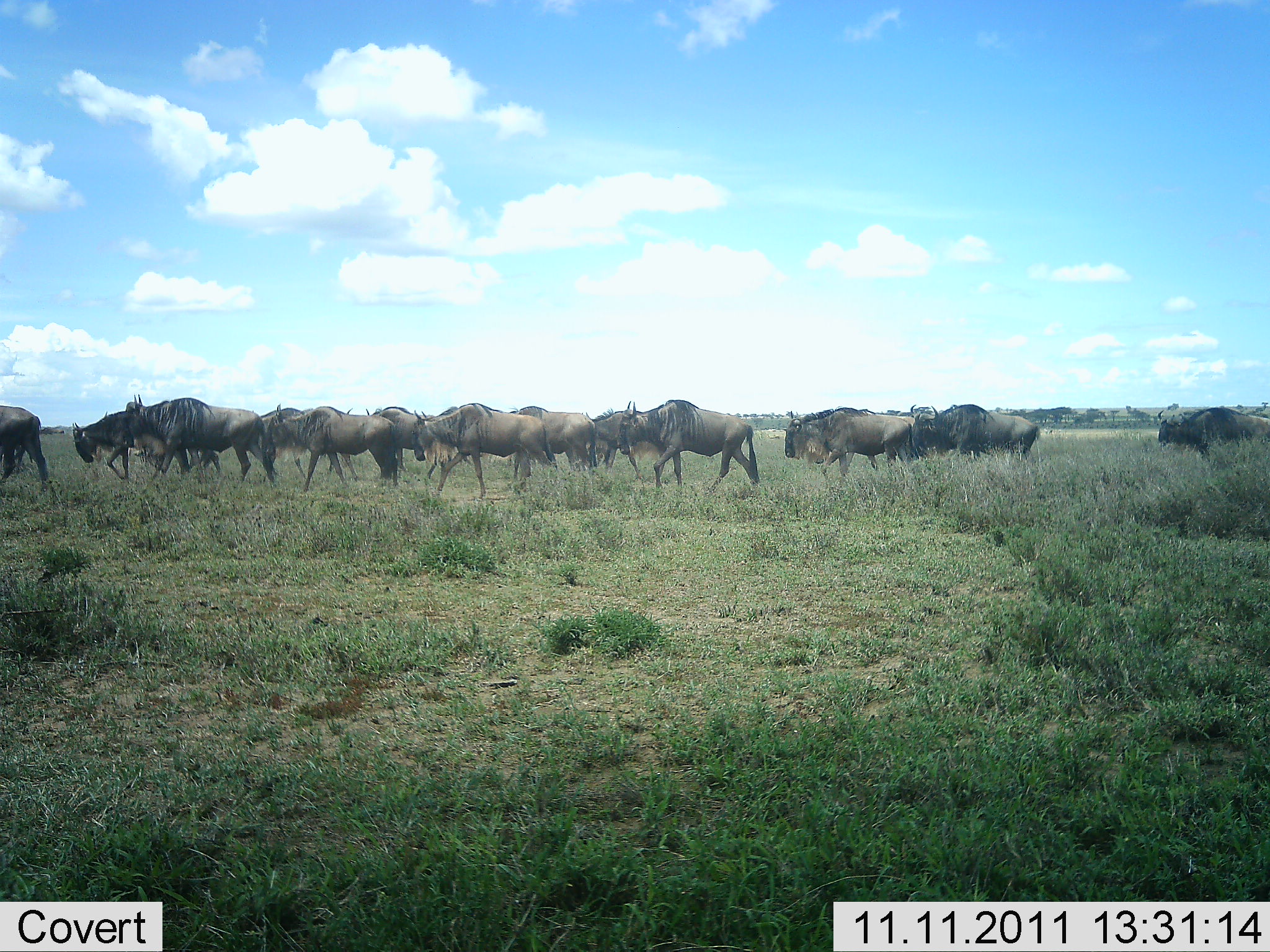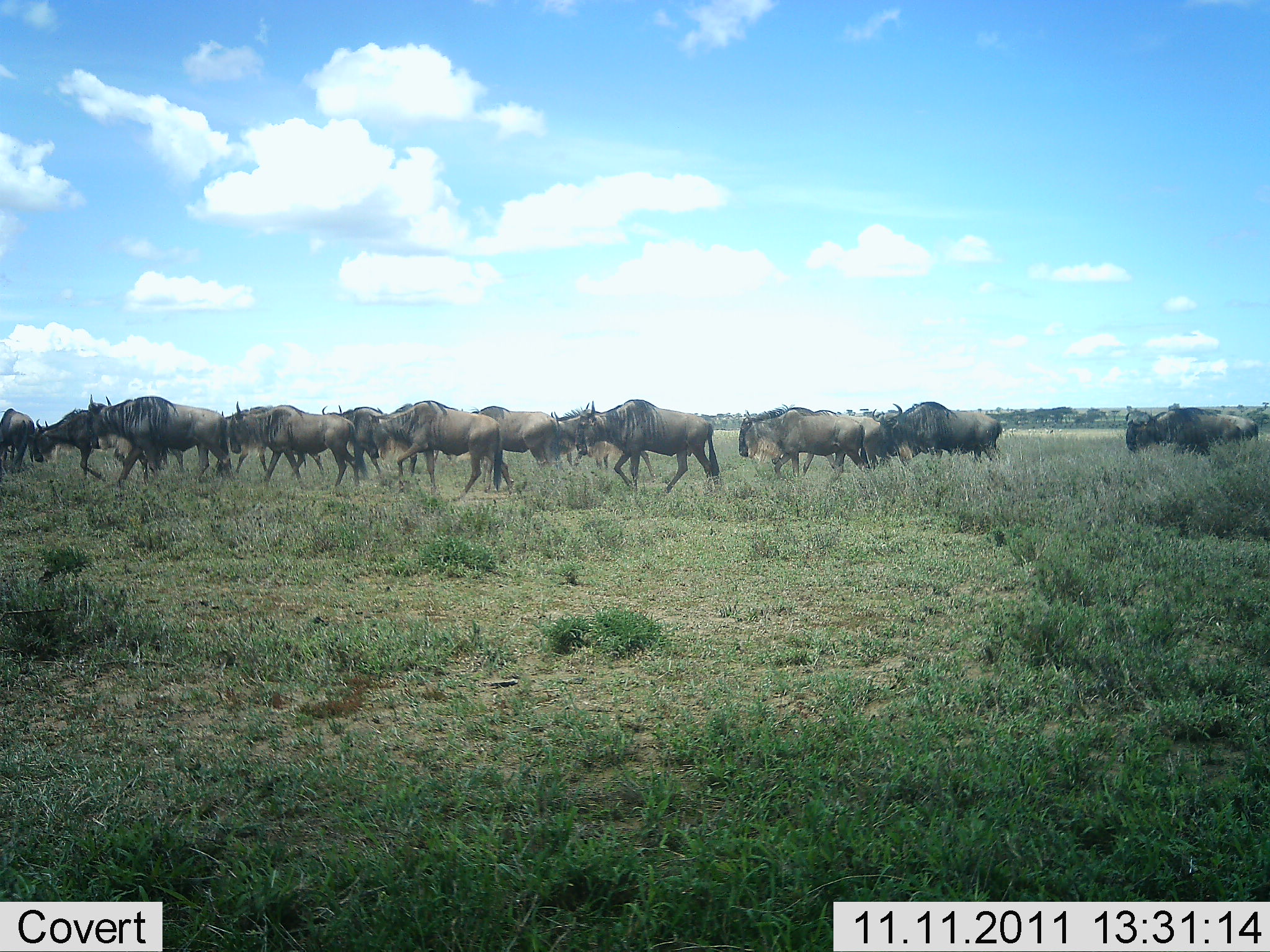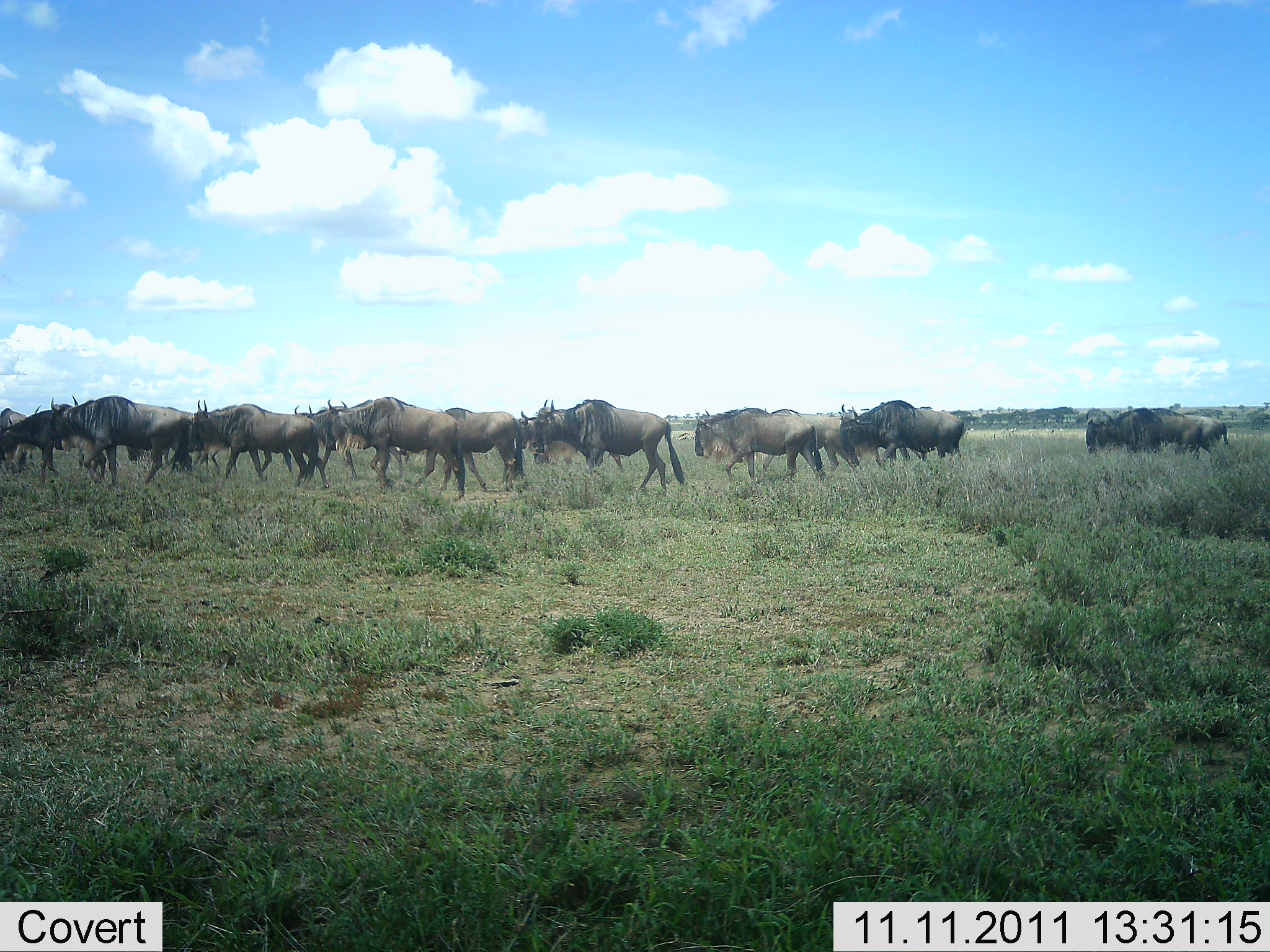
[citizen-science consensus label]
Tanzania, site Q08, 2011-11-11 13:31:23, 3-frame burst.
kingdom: Animalia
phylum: Chordata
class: Mammalia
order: Artiodactyla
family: Bovidae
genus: Connochaetes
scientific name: Connochaetes taurinus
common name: blue wildebeest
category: wildebeest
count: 11-50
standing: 0%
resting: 0%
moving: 100%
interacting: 0%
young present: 0%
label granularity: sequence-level